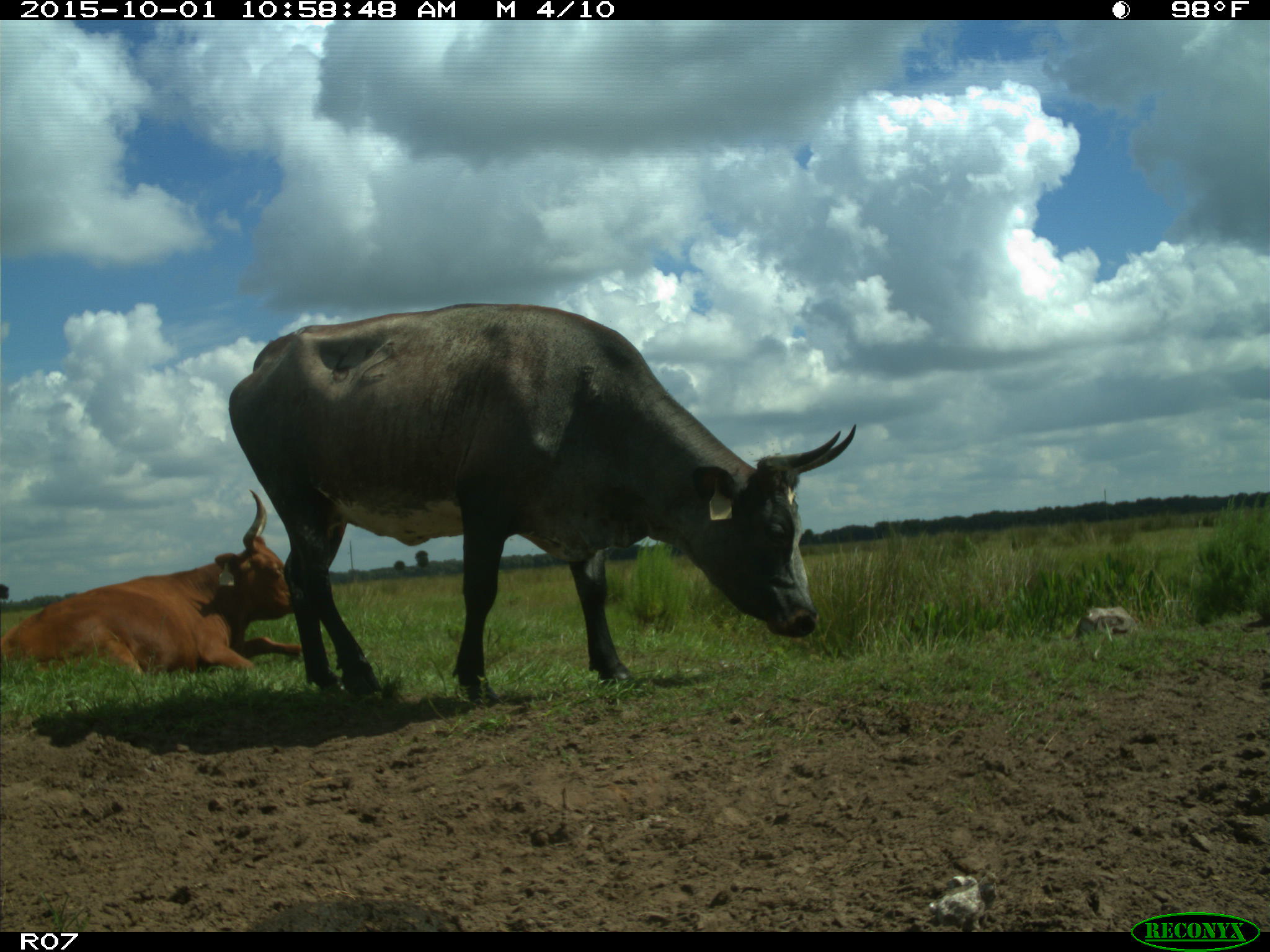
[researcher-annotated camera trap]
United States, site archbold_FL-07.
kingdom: Animalia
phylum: Chordata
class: Mammalia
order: Artiodactyla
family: Bovidae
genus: Bos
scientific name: Bos taurus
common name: domestic cow